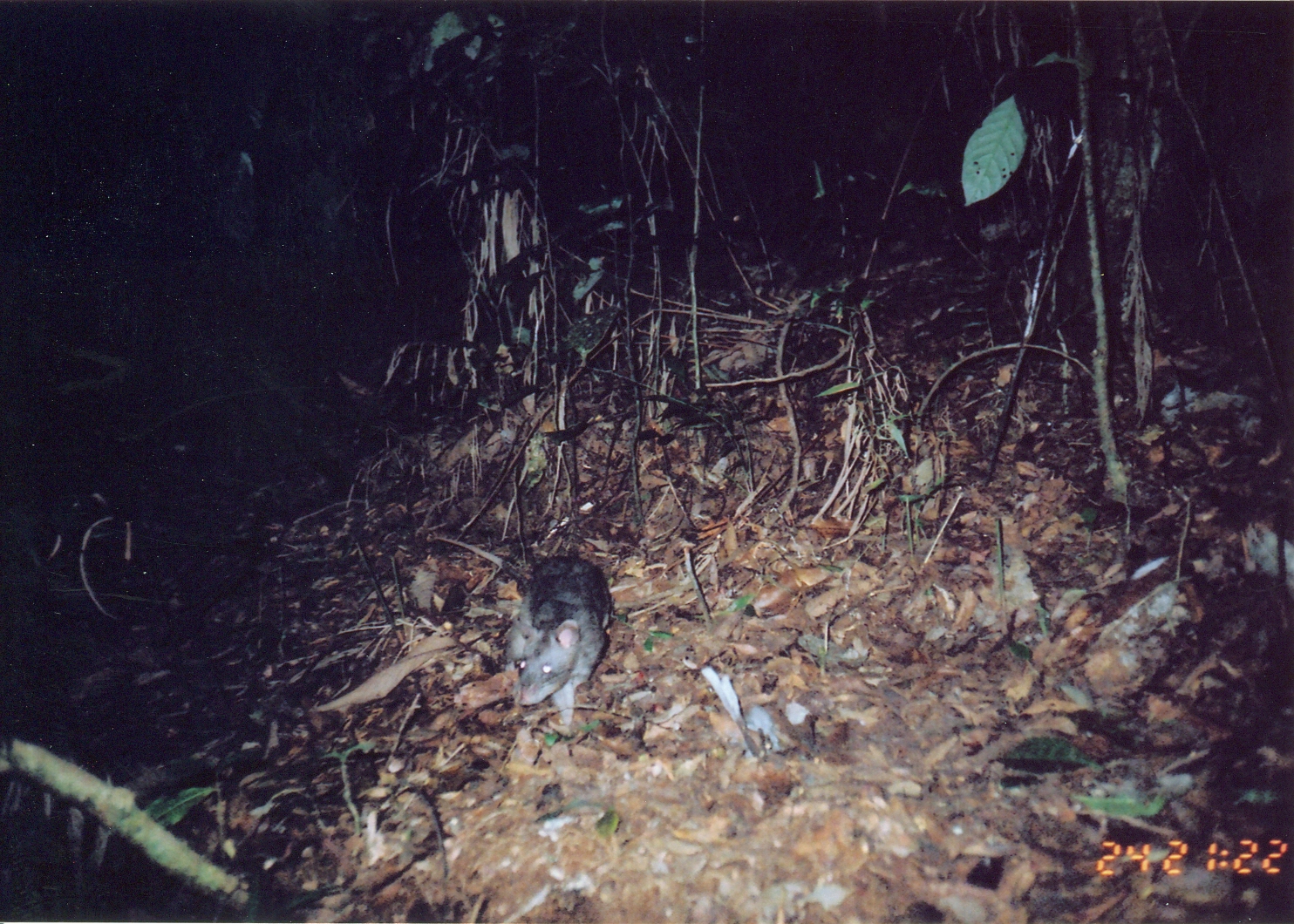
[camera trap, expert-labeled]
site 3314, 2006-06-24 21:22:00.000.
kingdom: Animalia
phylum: Chordata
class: Mammalia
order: Rodentia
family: Nesomyidae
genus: Cricetomys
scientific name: Cricetomys gambianus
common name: african giant pouched rat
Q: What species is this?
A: Cricetomys gambianus (african giant pouched rat).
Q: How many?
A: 1.